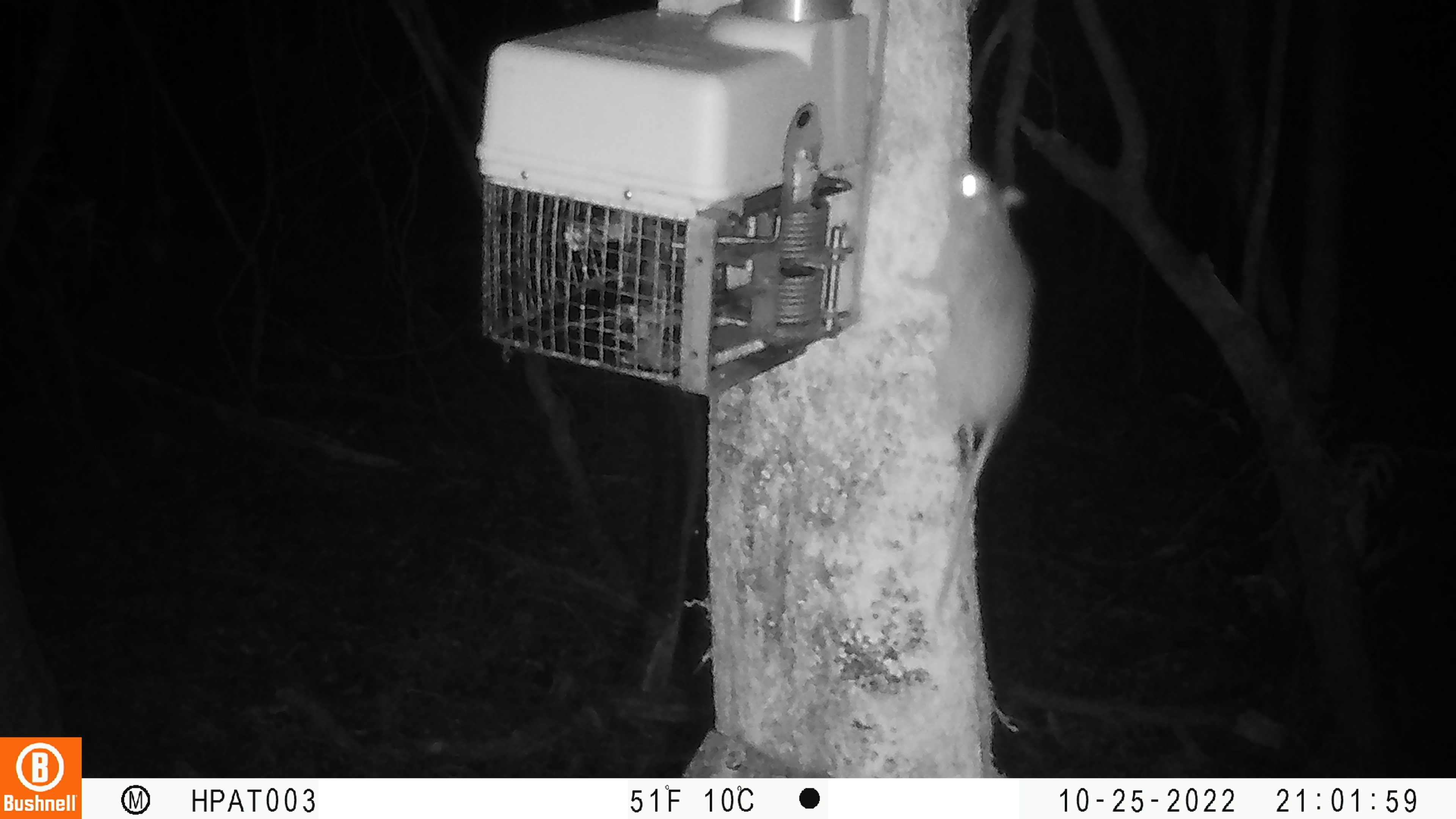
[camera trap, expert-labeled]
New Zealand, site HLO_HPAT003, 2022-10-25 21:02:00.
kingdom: Animalia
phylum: Chordata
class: Mammalia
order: Rodentia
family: Muridae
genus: Rattus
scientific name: Rattus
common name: rat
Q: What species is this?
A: Rat (Rattus).